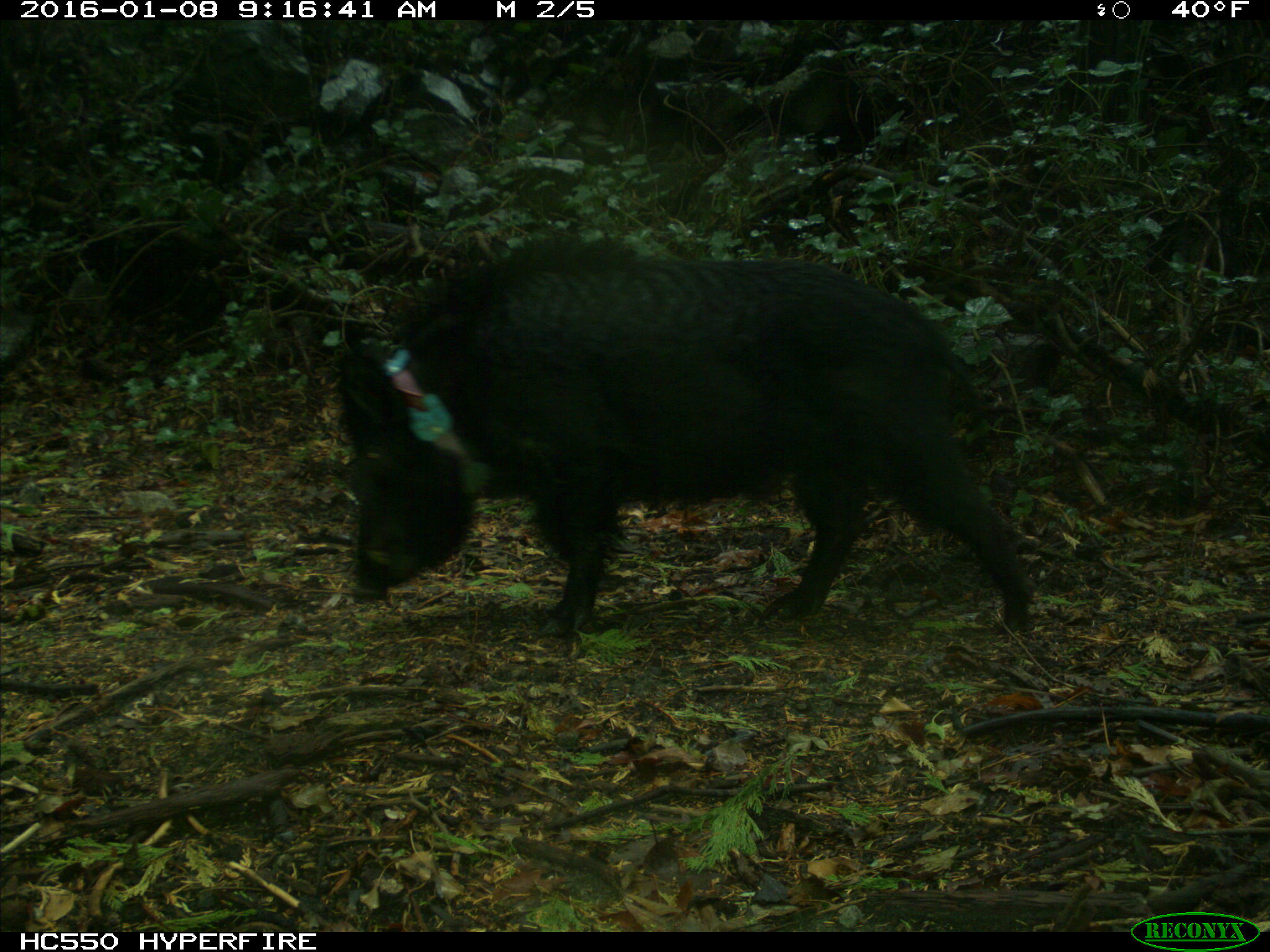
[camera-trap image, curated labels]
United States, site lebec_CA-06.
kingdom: Animalia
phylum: Chordata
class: Mammalia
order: Artiodactyla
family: Suidae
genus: Sus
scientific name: Sus scrofa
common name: wild boar